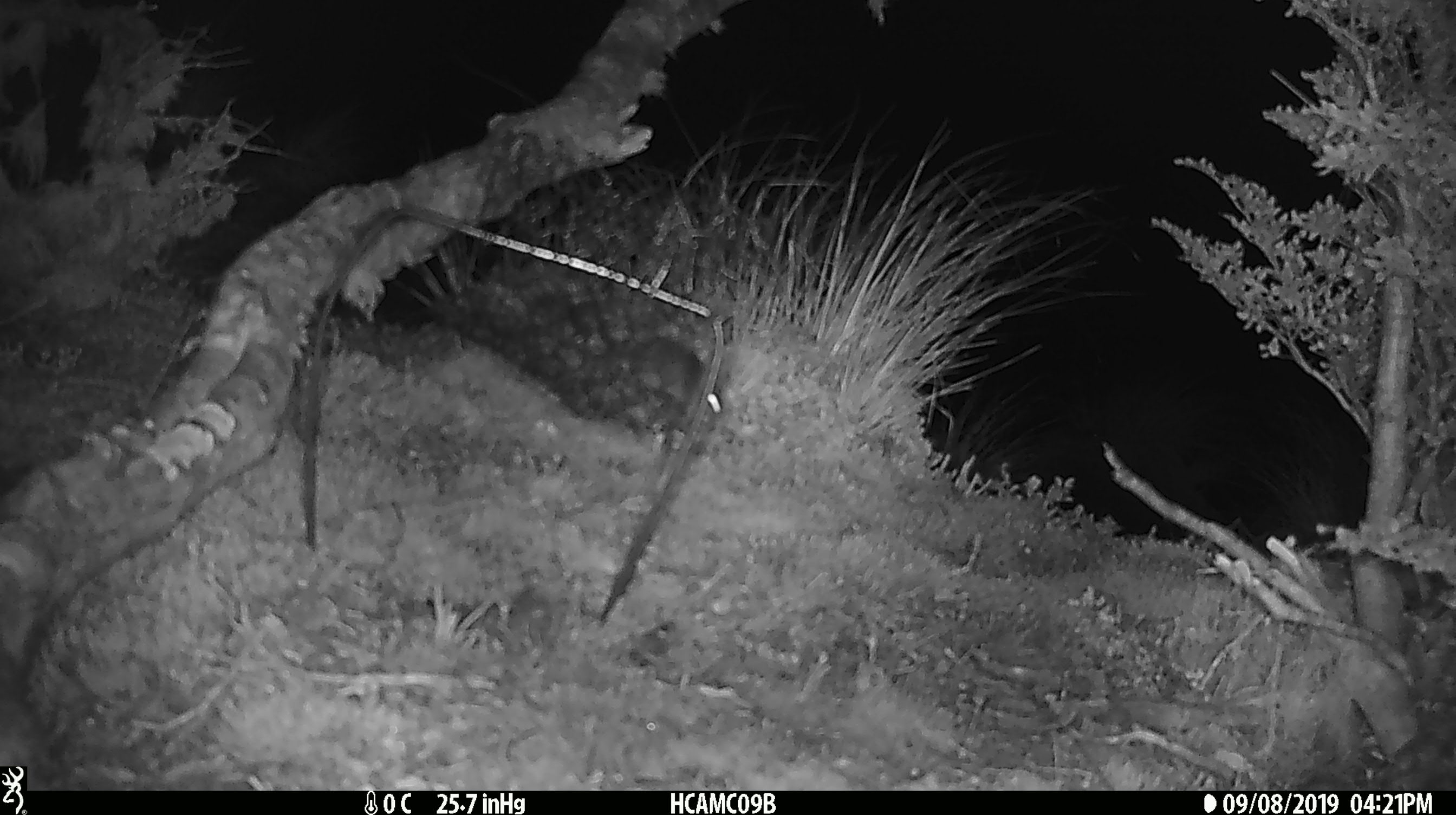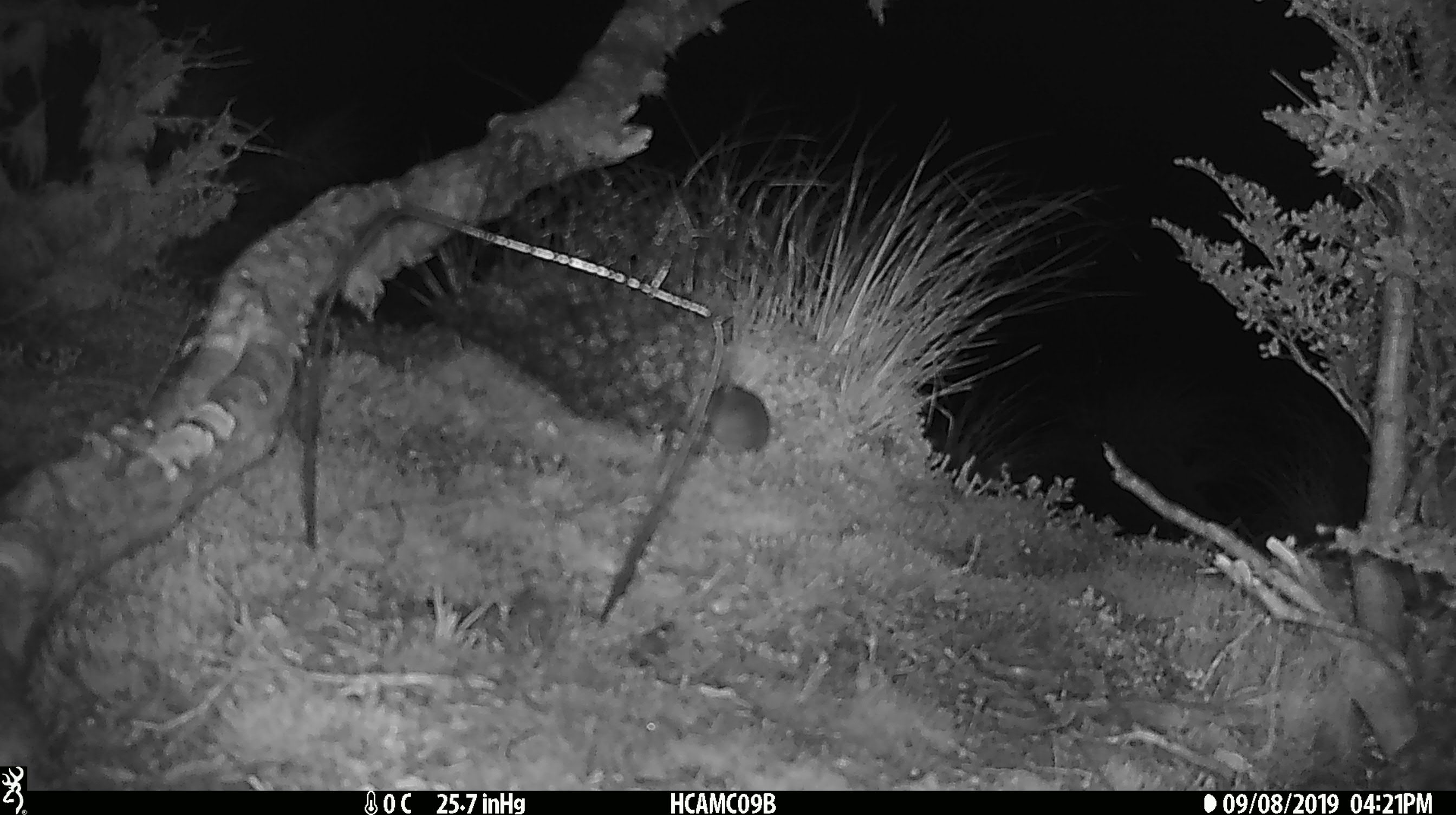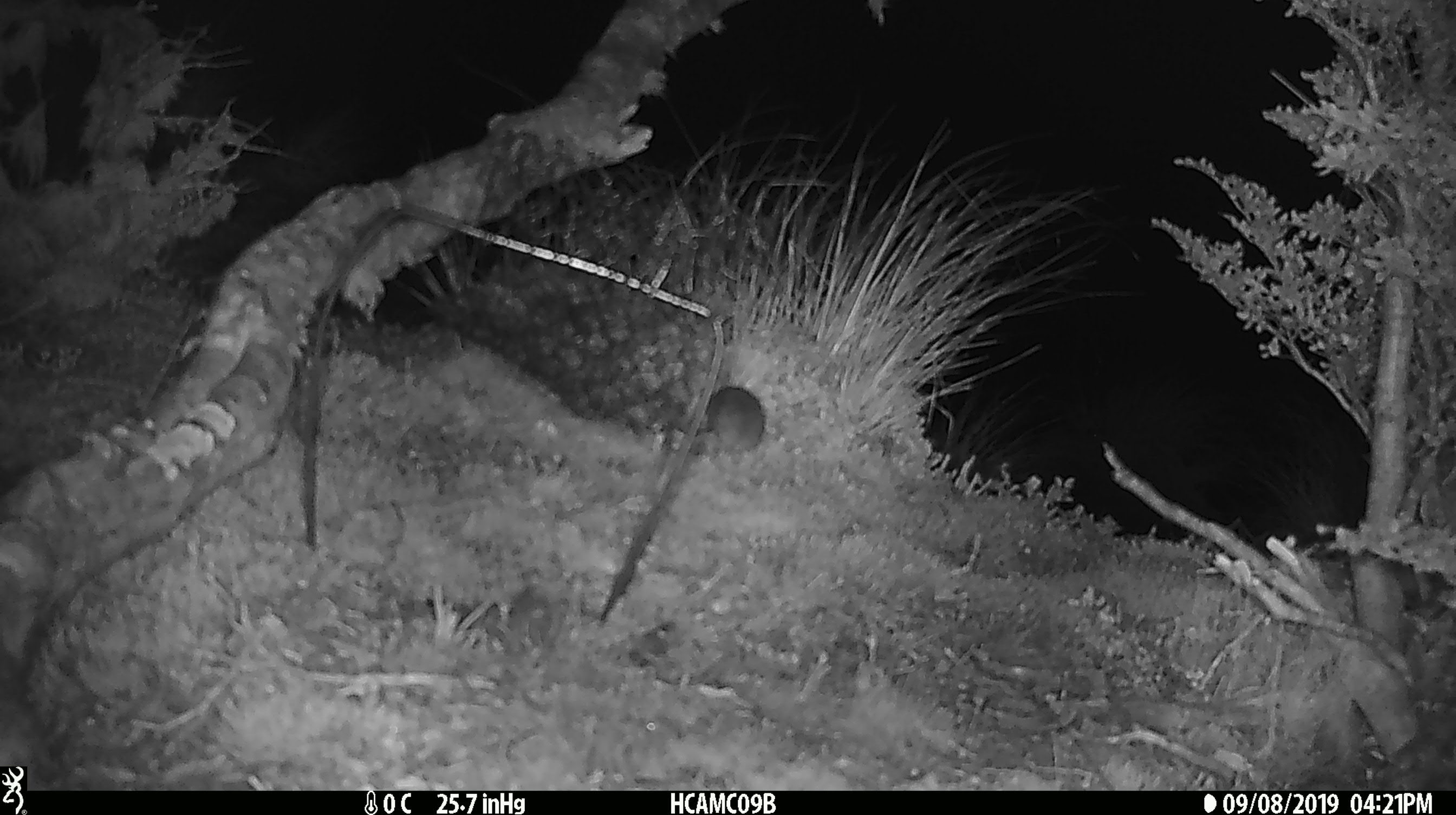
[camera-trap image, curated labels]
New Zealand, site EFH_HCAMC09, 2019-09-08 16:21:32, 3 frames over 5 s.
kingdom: Animalia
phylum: Chordata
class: Mammalia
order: Rodentia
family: Muridae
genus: Mus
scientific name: Mus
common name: mouse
Mouse (Mus).